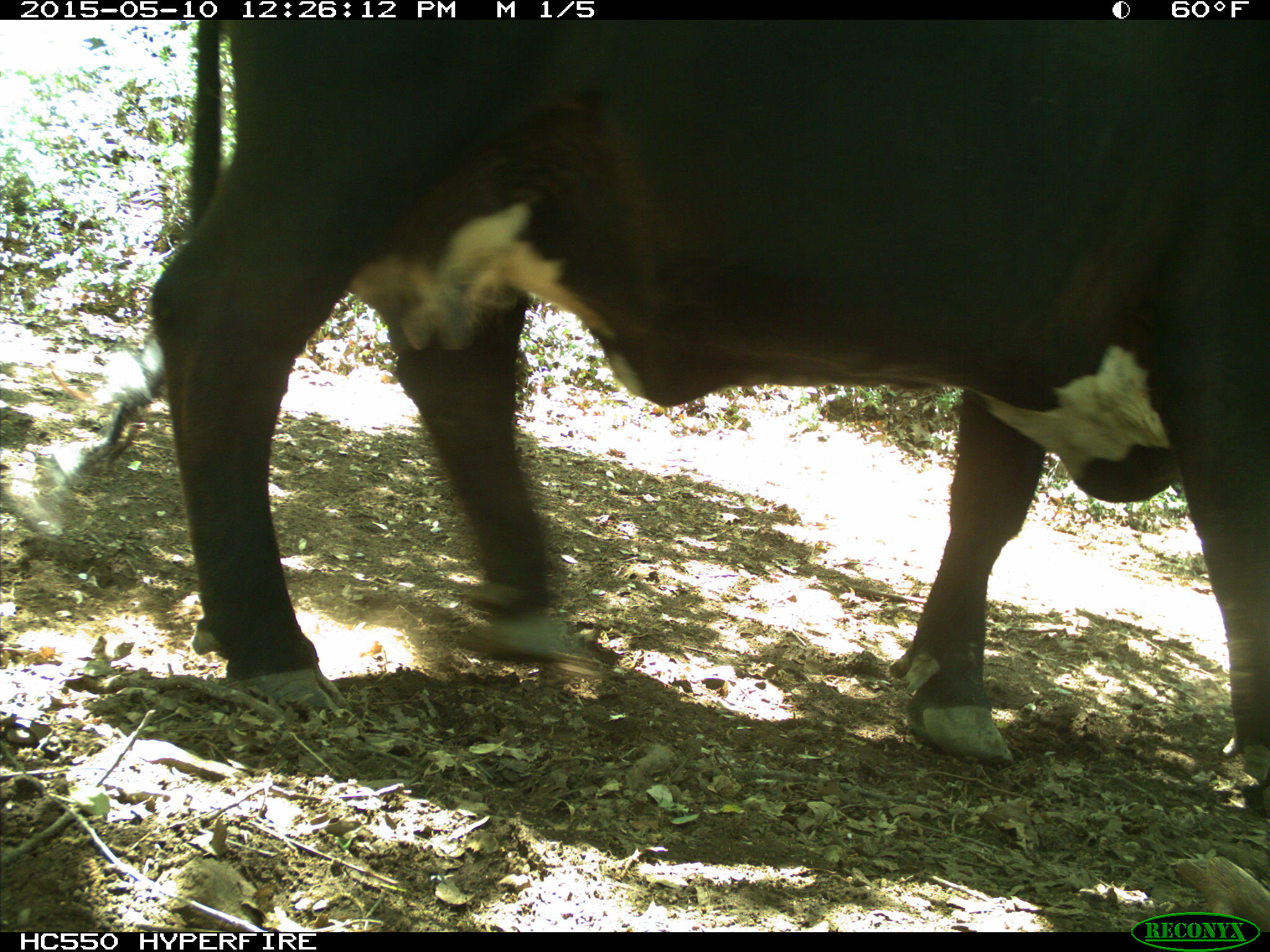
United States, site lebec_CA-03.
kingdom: Animalia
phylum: Chordata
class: Mammalia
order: Artiodactyla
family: Bovidae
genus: Bos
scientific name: Bos taurus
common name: domestic cow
Bos taurus (domestic cow).